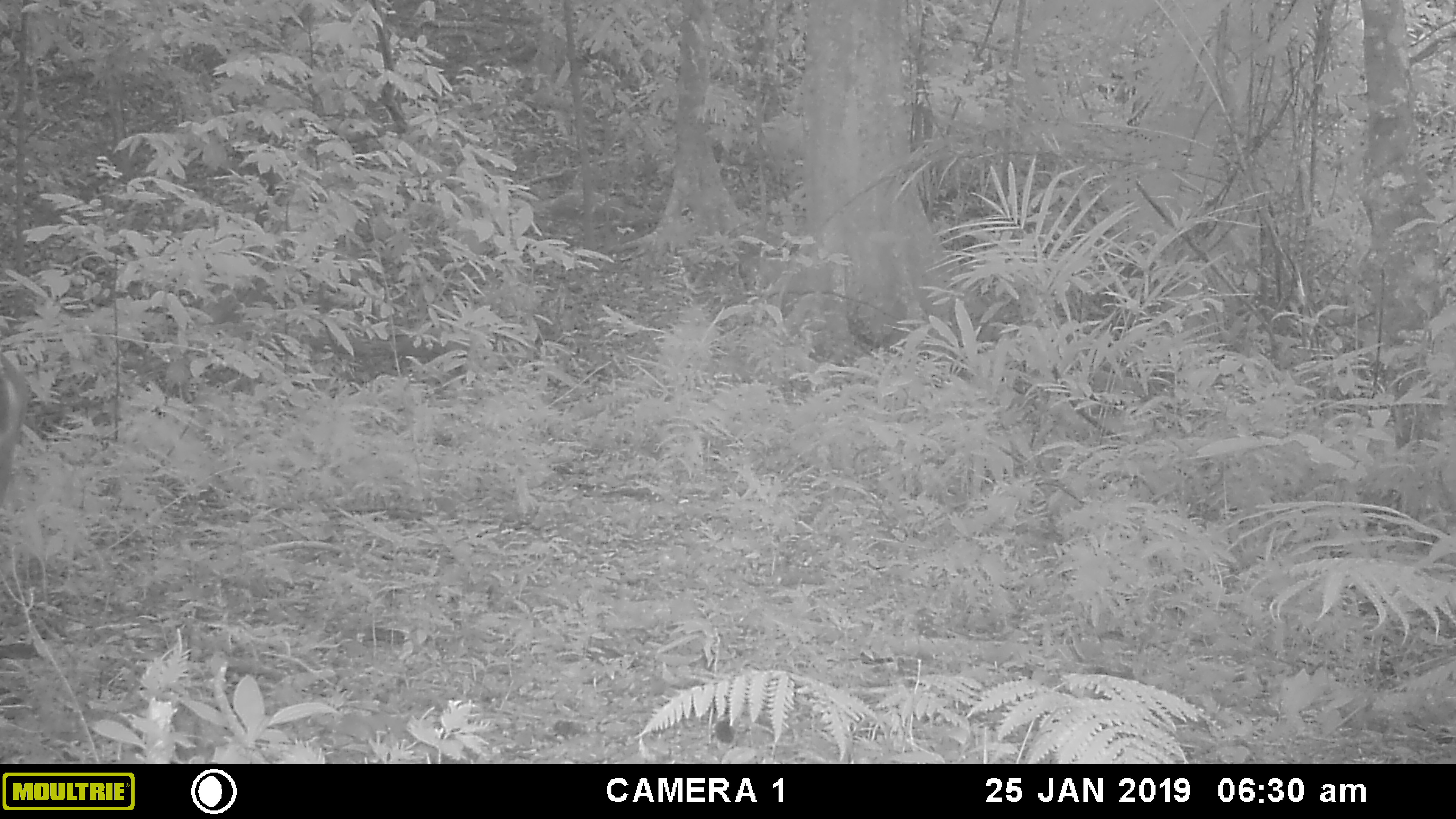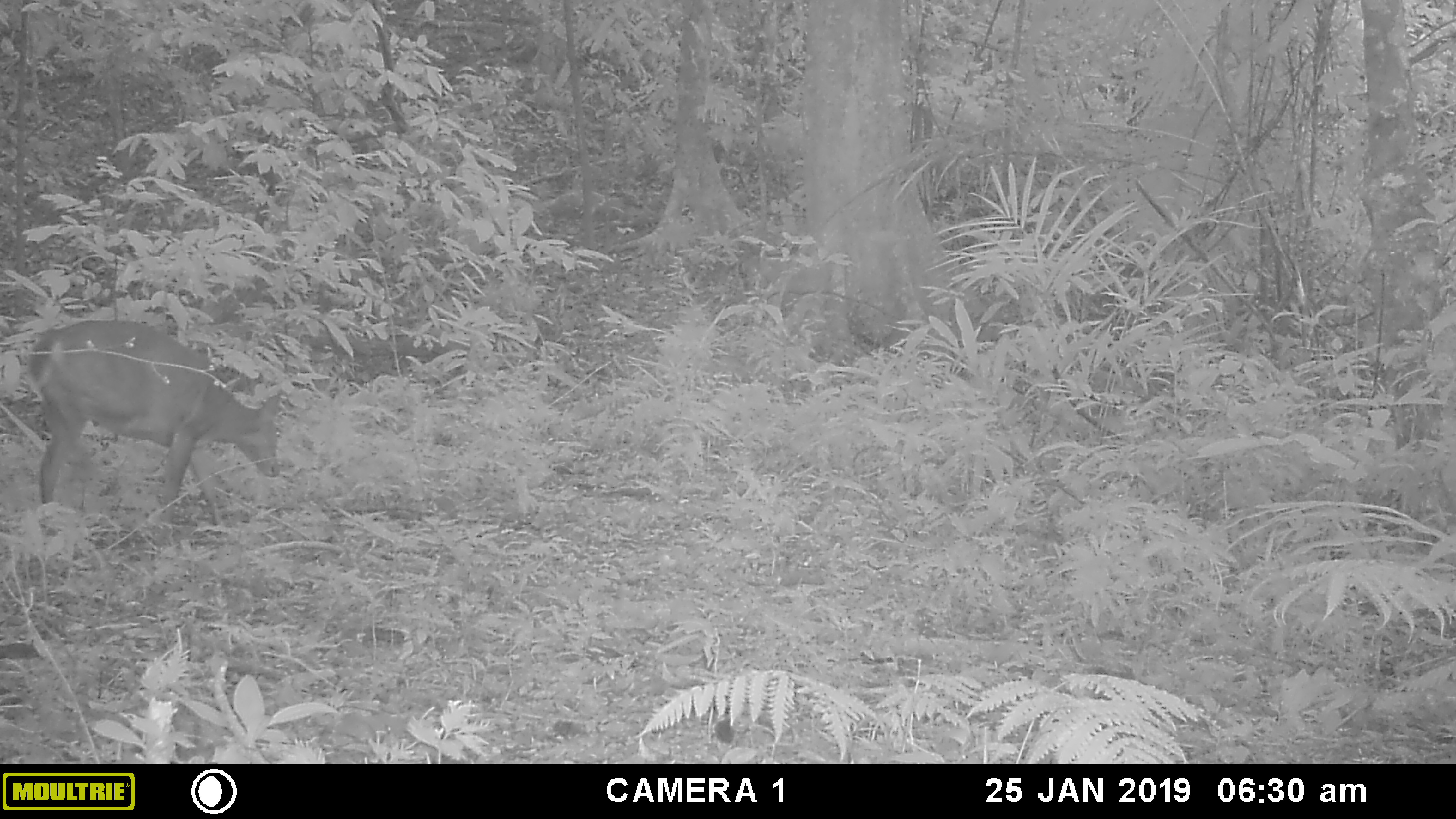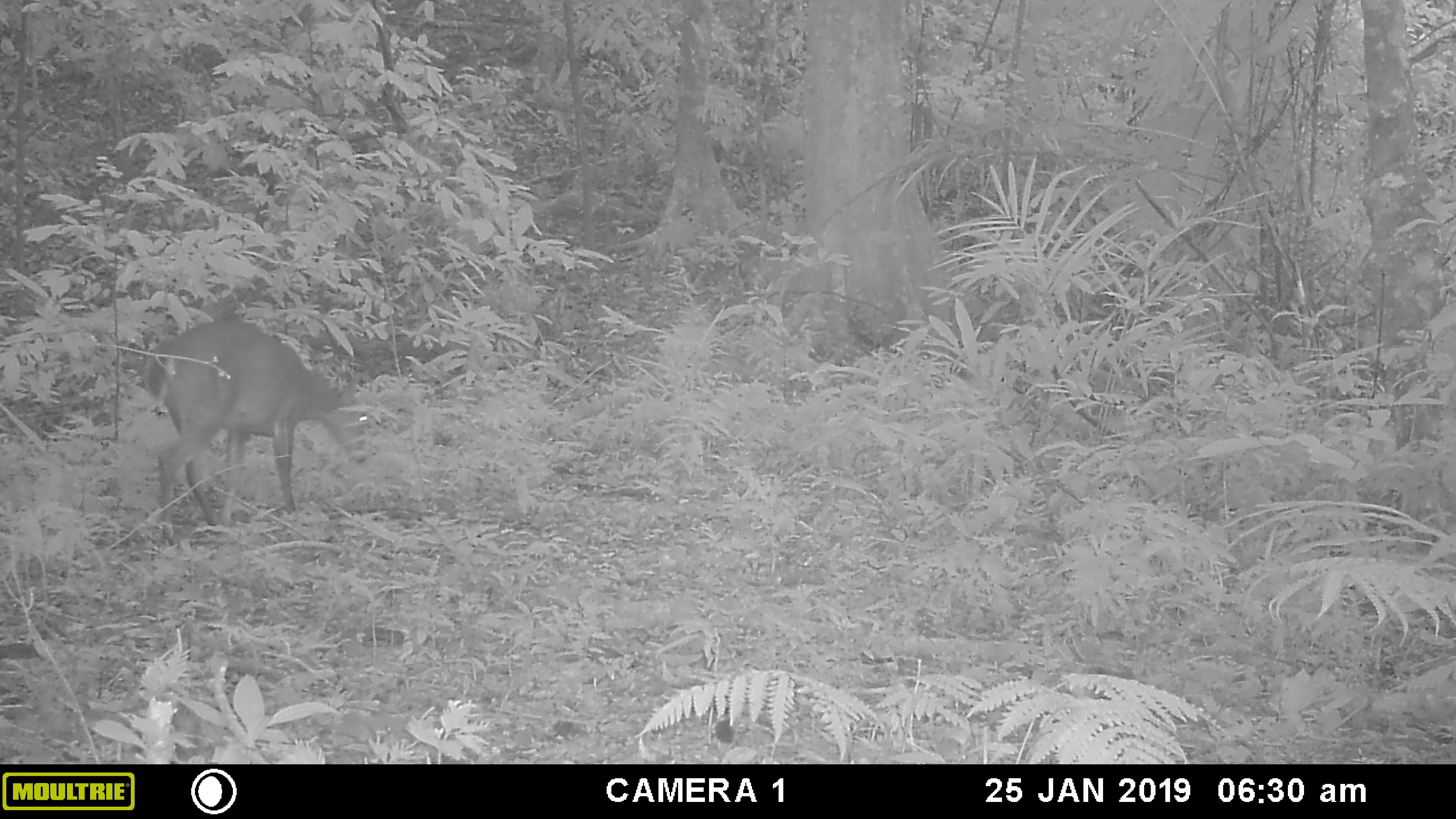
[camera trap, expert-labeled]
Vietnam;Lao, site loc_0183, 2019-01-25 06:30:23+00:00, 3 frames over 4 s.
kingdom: Animalia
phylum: Chordata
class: Mammalia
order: Artiodactyla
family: Cervidae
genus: Muntiacus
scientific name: Muntiacus vuquangensis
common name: large-antlered muntjac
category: large antlered muntjac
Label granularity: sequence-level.